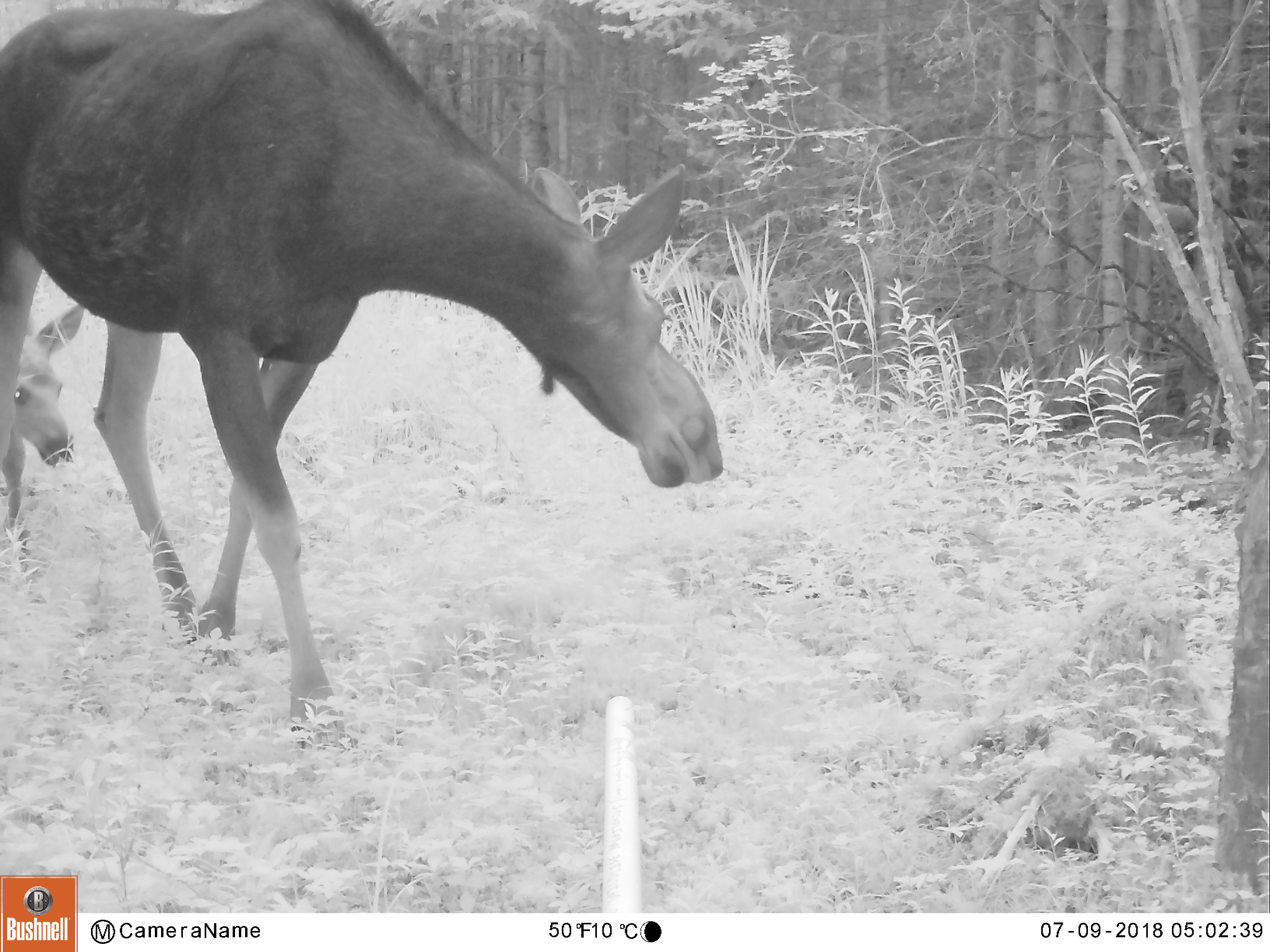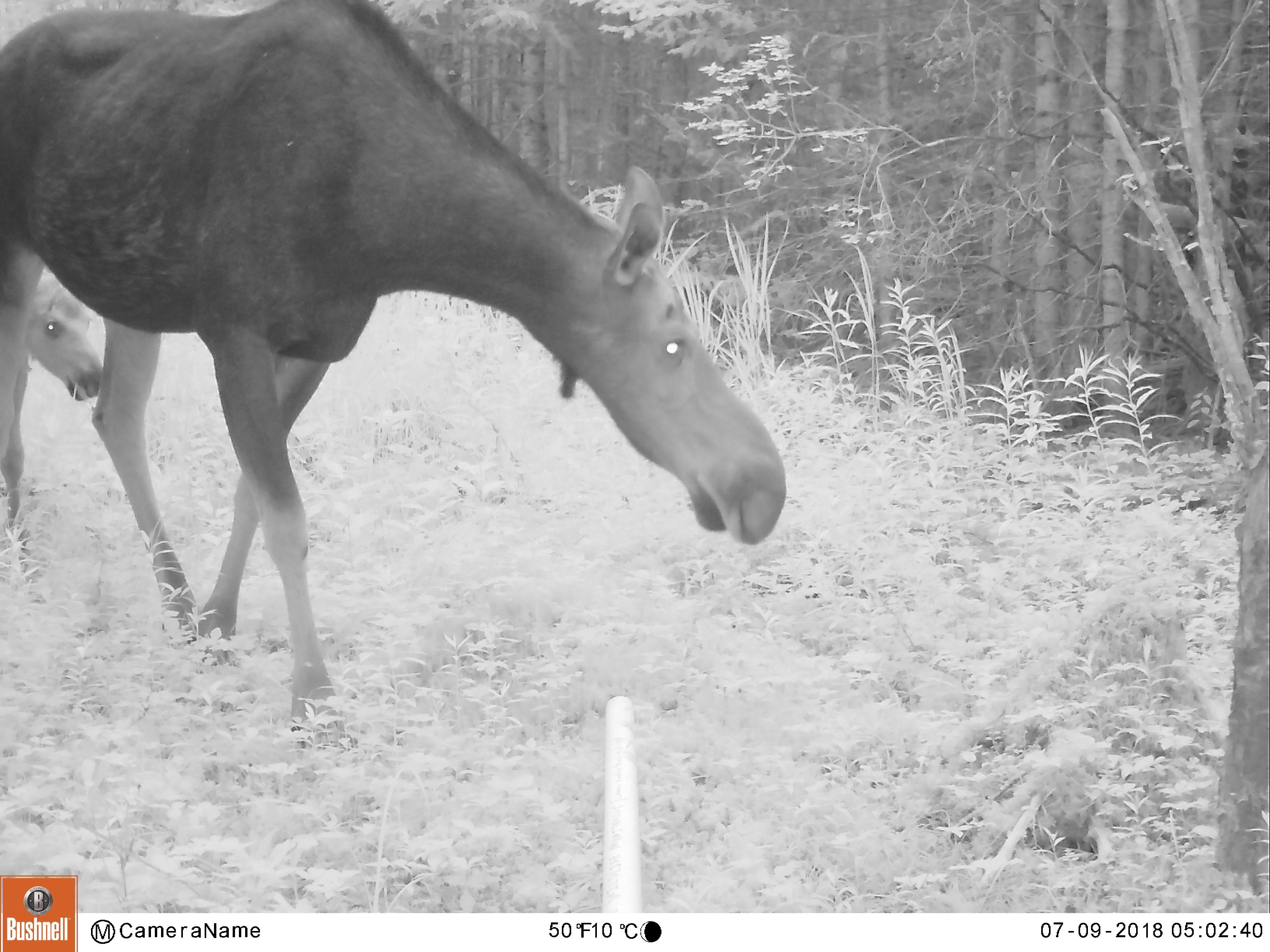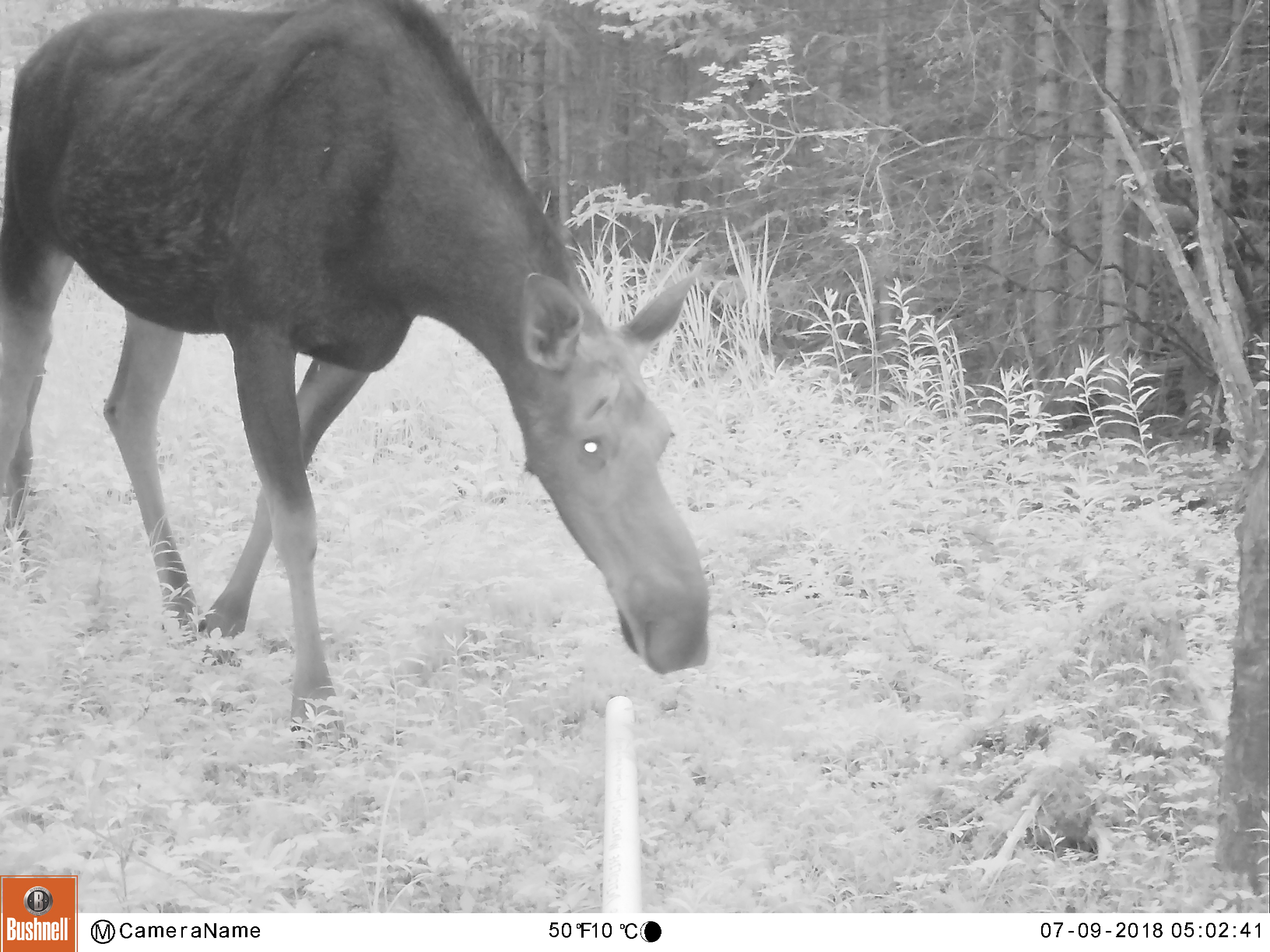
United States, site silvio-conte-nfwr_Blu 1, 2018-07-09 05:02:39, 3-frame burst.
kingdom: Animalia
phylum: Chordata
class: Mammalia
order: Artiodactyla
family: Cervidae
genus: Alces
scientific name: Alces alces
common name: moose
Moose (Alces alces).